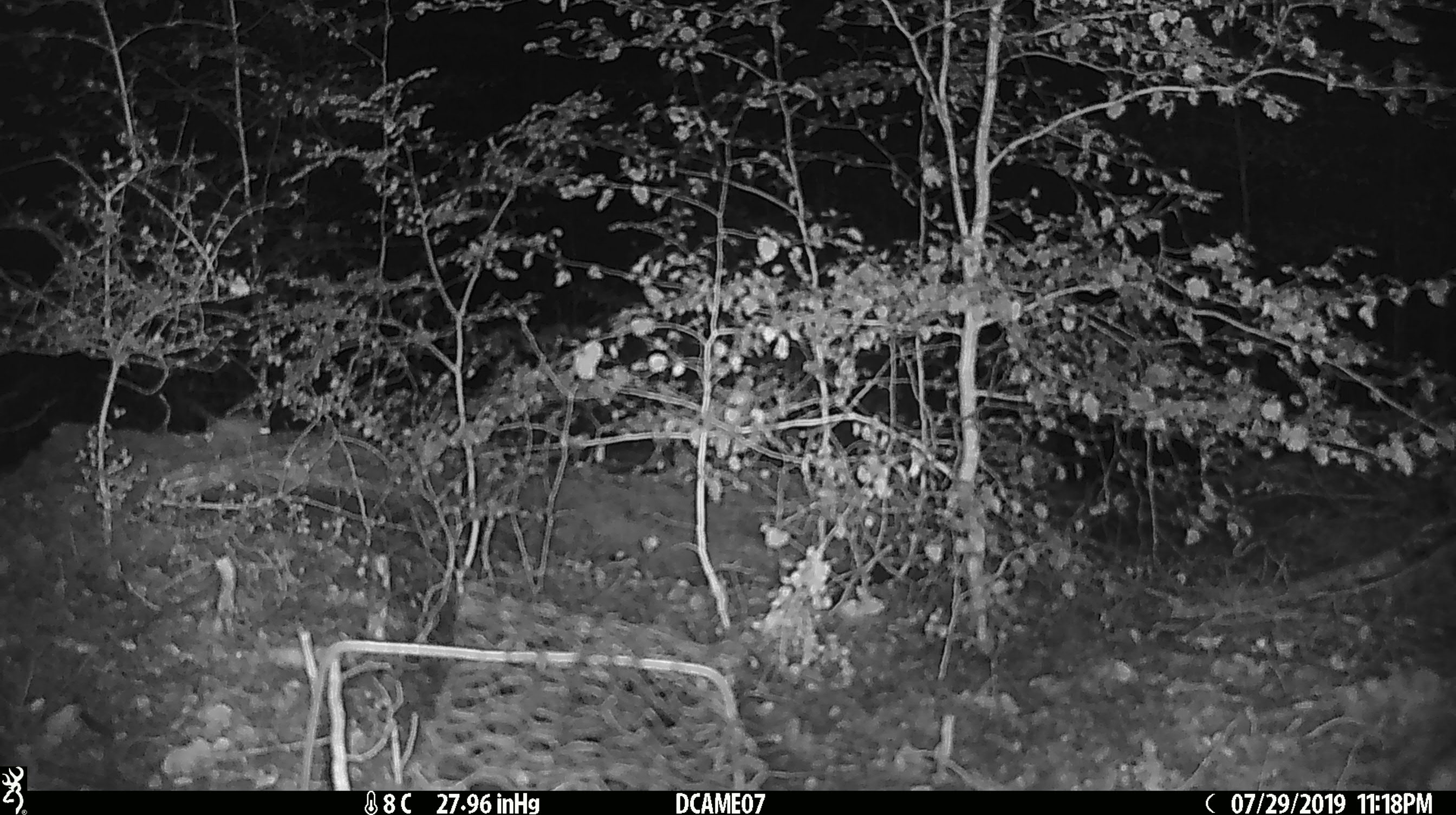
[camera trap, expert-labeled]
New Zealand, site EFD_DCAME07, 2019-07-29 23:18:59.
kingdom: Animalia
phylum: Chordata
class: Mammalia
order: Rodentia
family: Muridae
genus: Mus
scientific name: Mus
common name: mouse